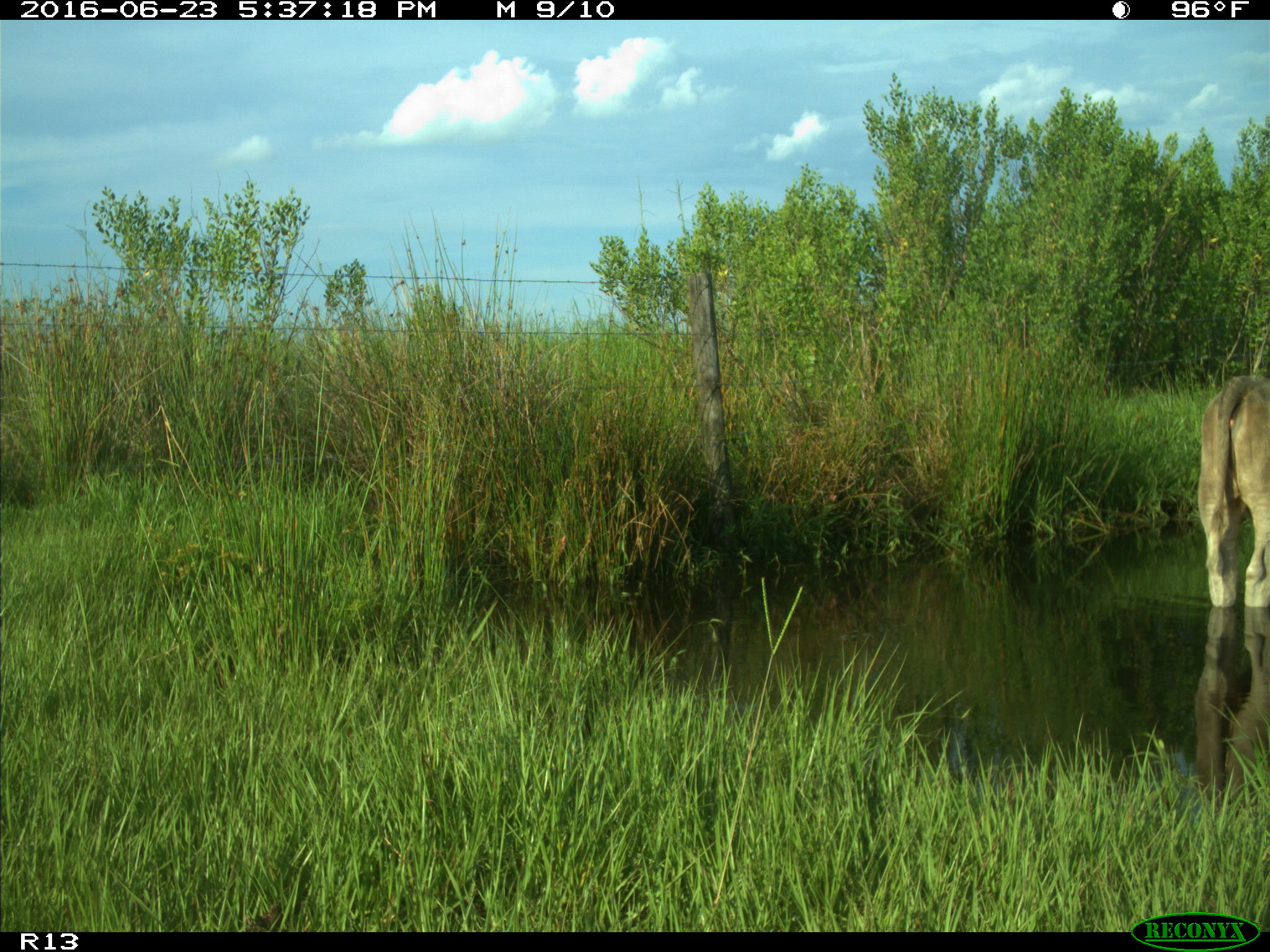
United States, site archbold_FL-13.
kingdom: Animalia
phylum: Chordata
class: Mammalia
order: Artiodactyla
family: Bovidae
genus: Bos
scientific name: Bos taurus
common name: domestic cow